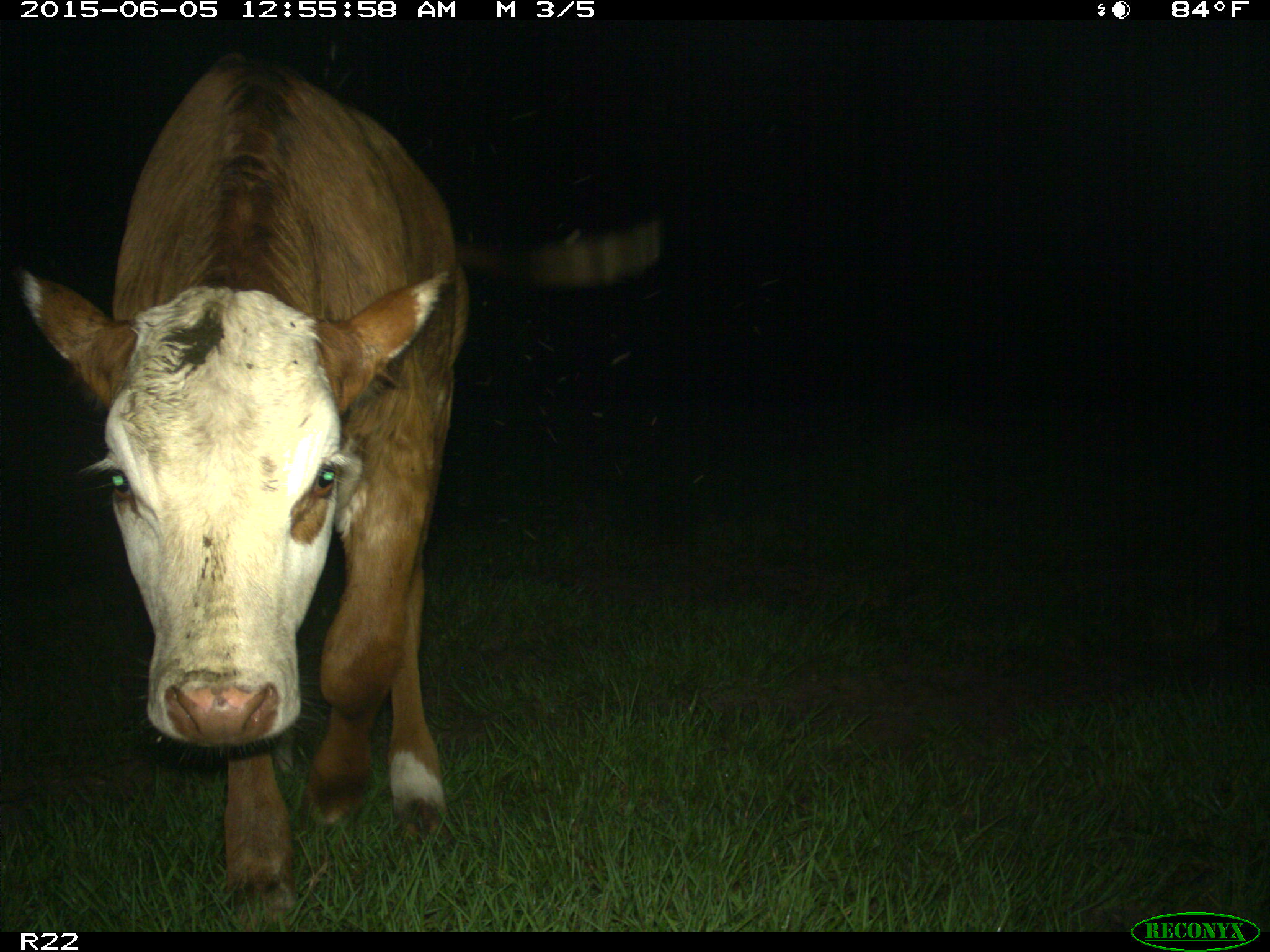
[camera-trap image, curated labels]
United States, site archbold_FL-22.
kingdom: Animalia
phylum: Chordata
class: Mammalia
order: Artiodactyla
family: Bovidae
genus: Bos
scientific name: Bos taurus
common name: domestic cow